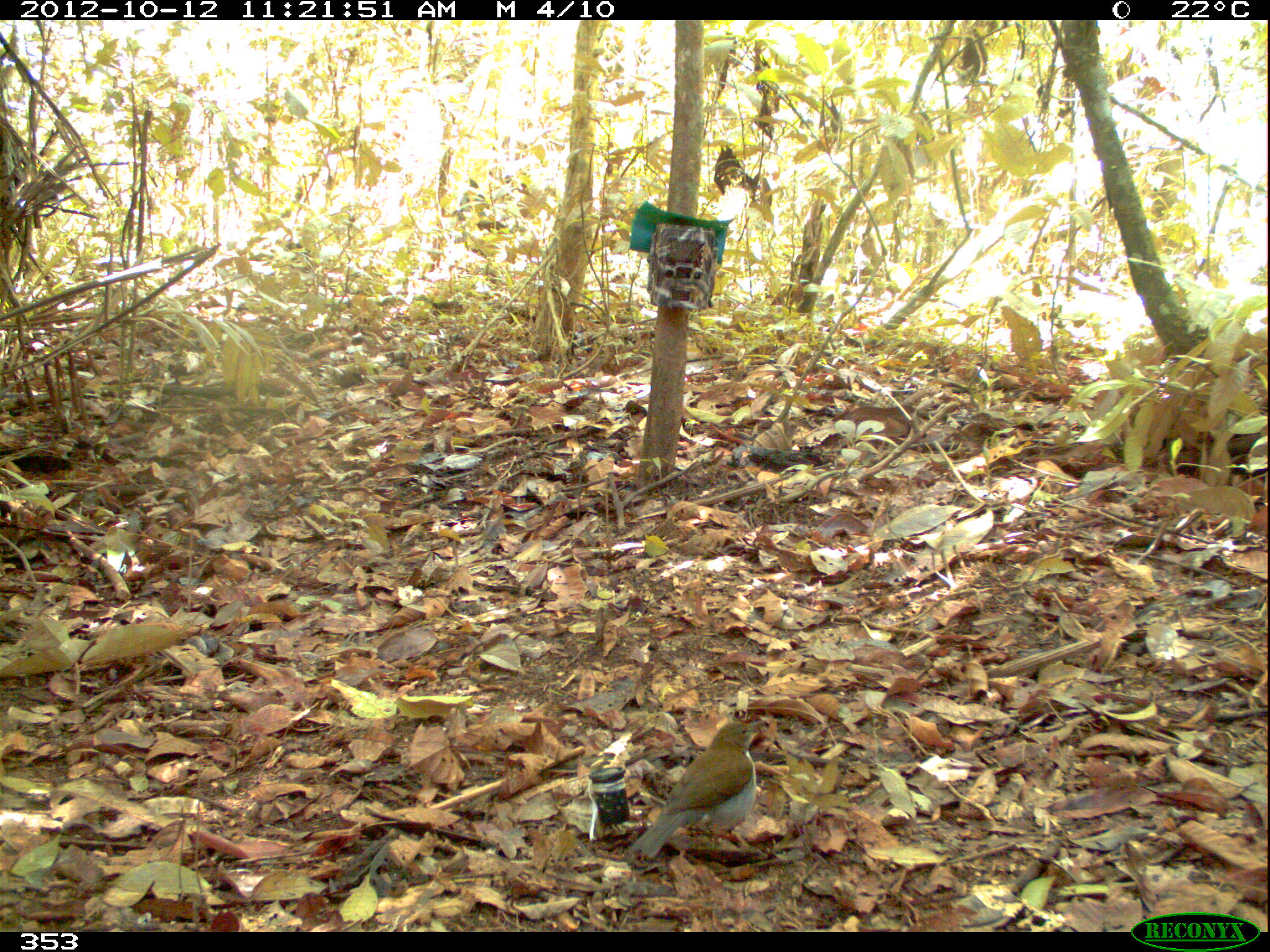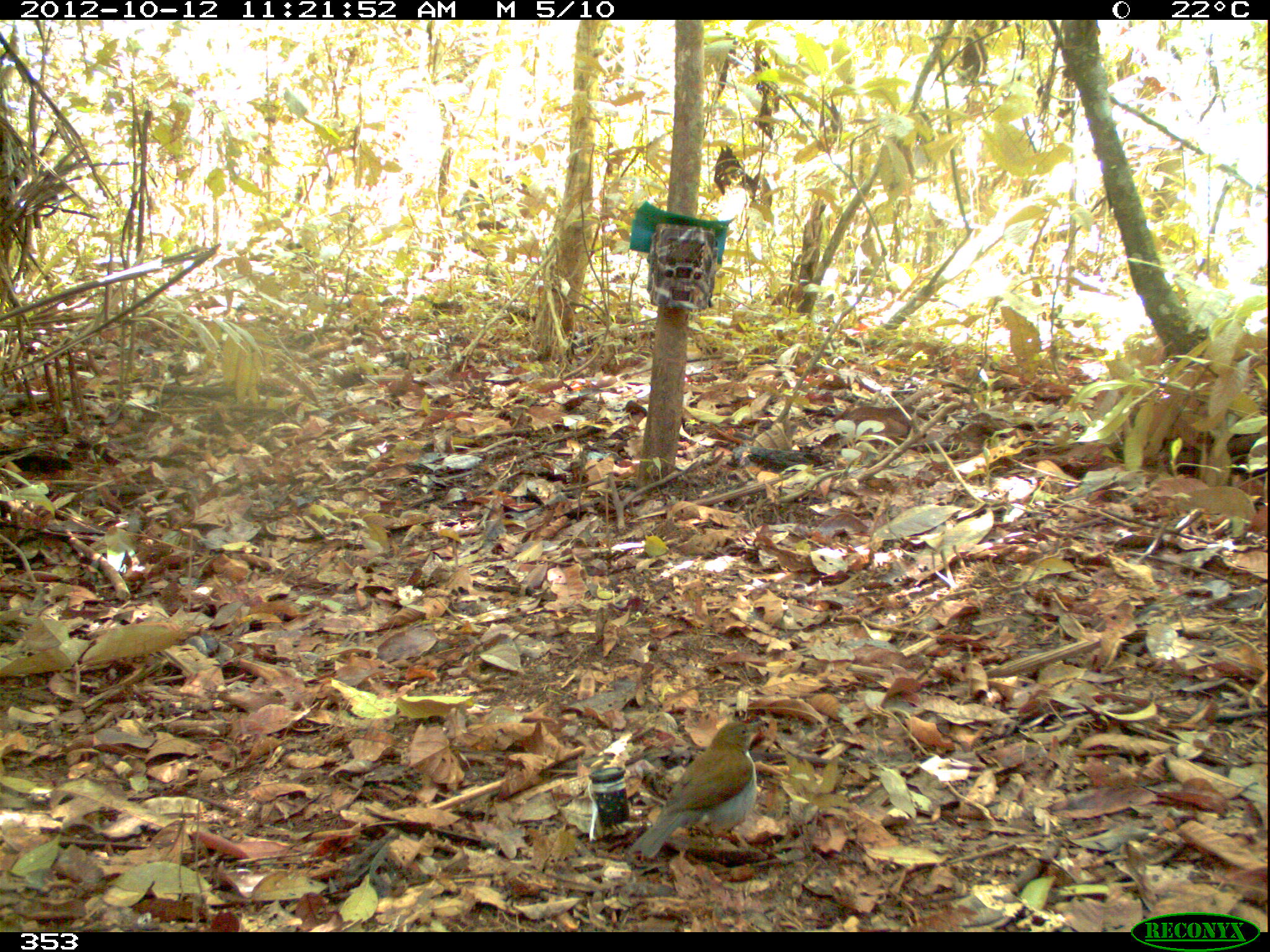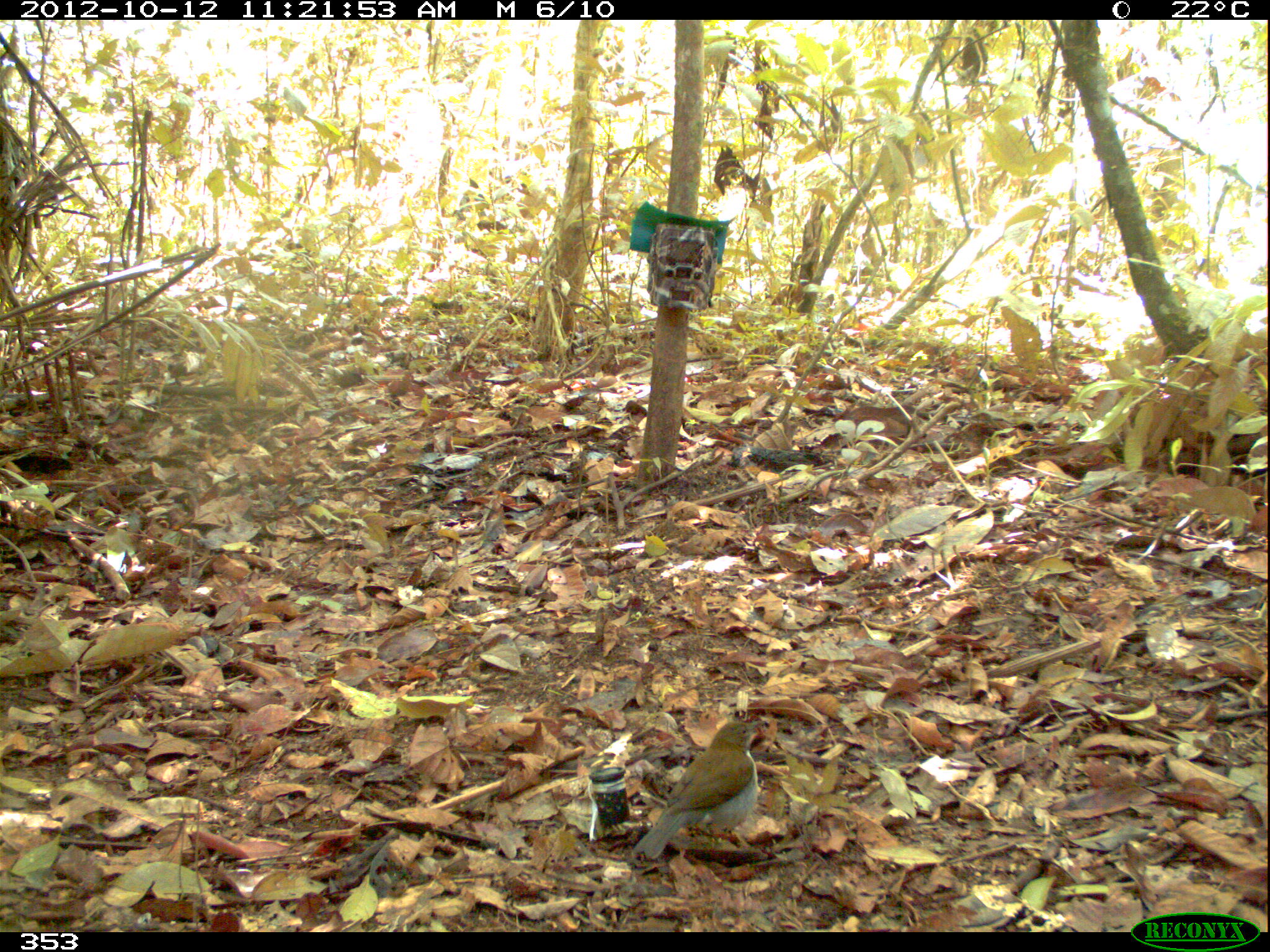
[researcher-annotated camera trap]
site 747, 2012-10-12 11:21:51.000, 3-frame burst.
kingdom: Animalia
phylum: Chordata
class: Aves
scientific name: Aves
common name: bird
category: unknown bird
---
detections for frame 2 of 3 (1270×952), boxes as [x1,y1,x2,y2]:
unknown bird: [628,719,765,858]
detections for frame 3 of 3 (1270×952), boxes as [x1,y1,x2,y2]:
unknown bird: [631,719,765,859]